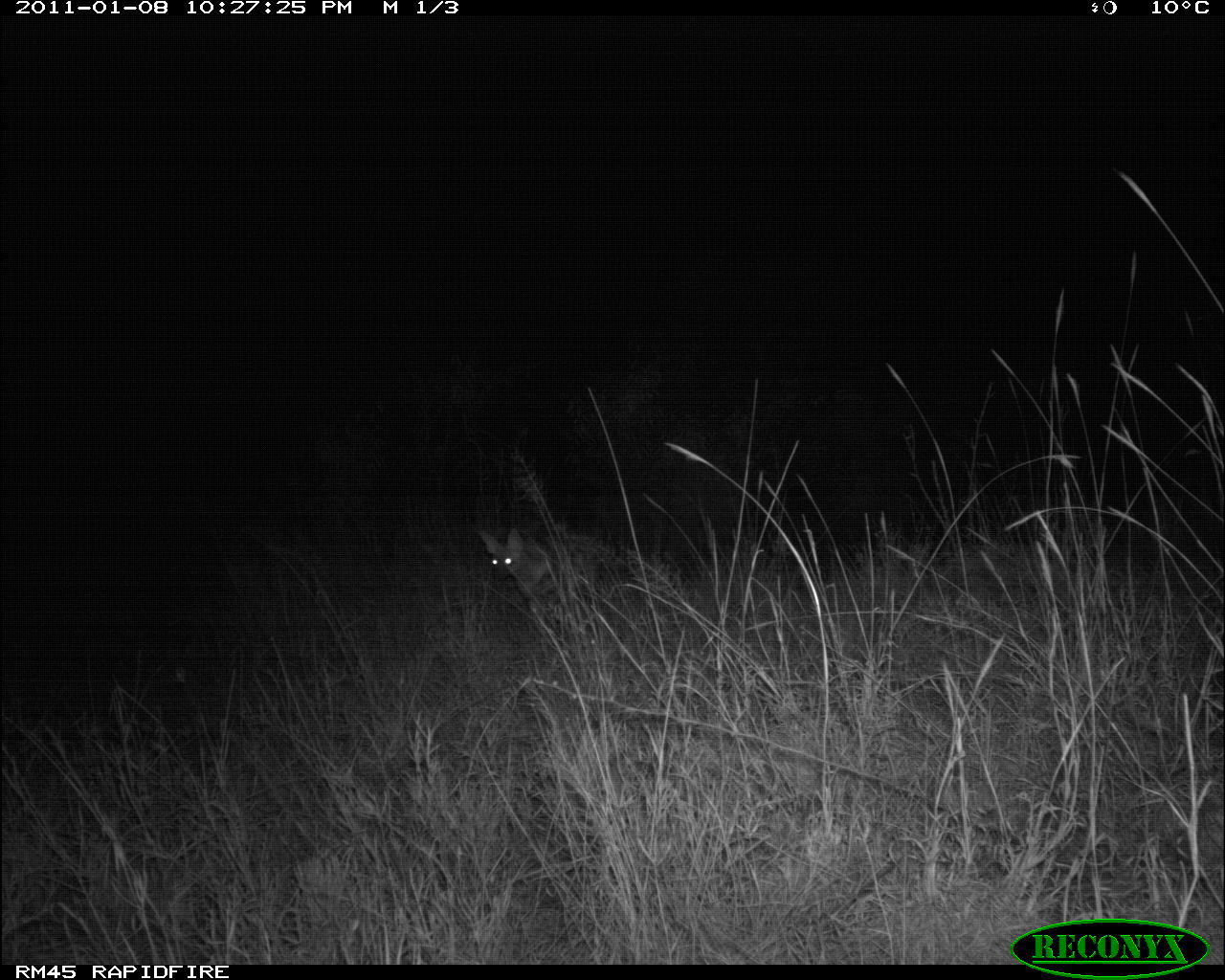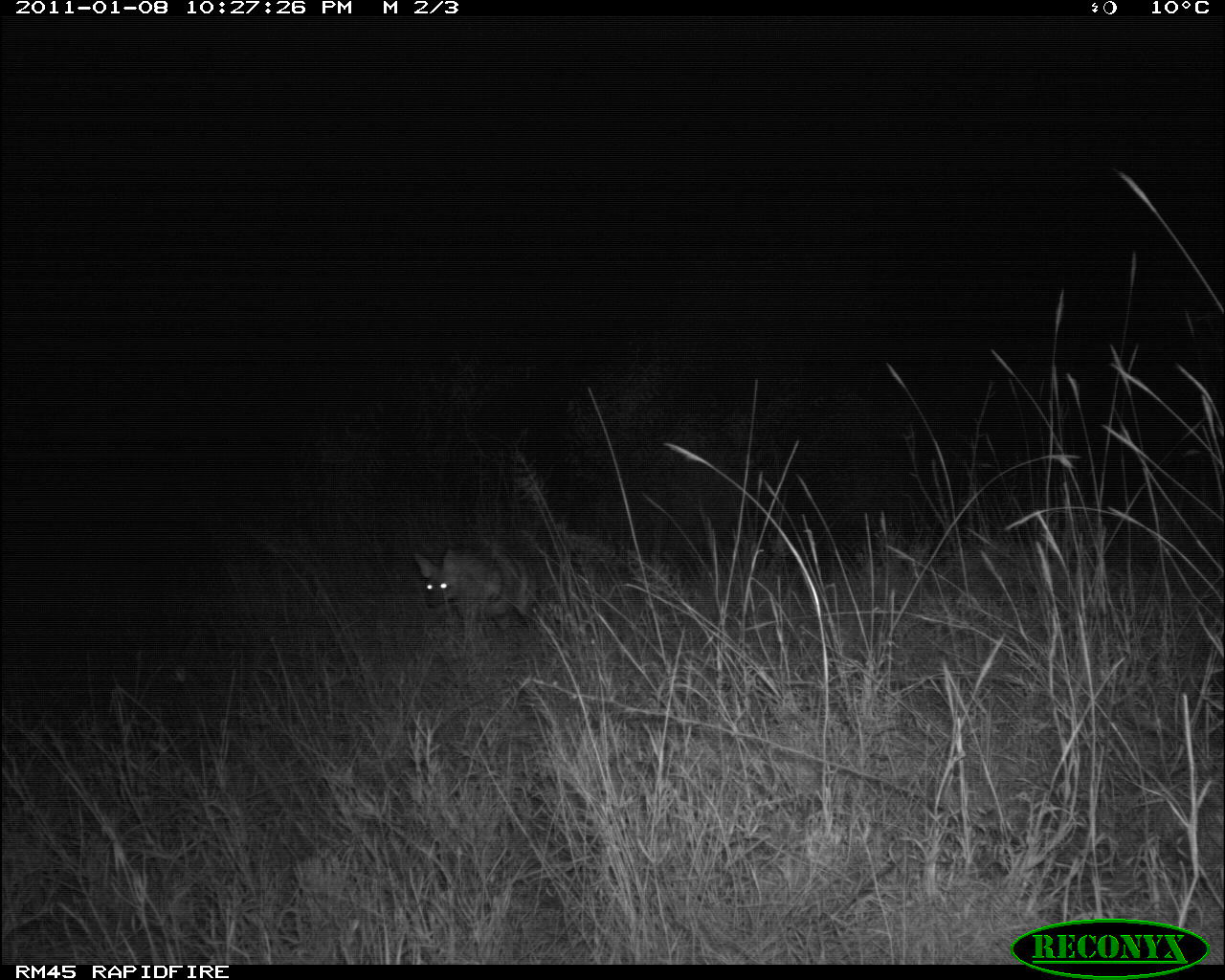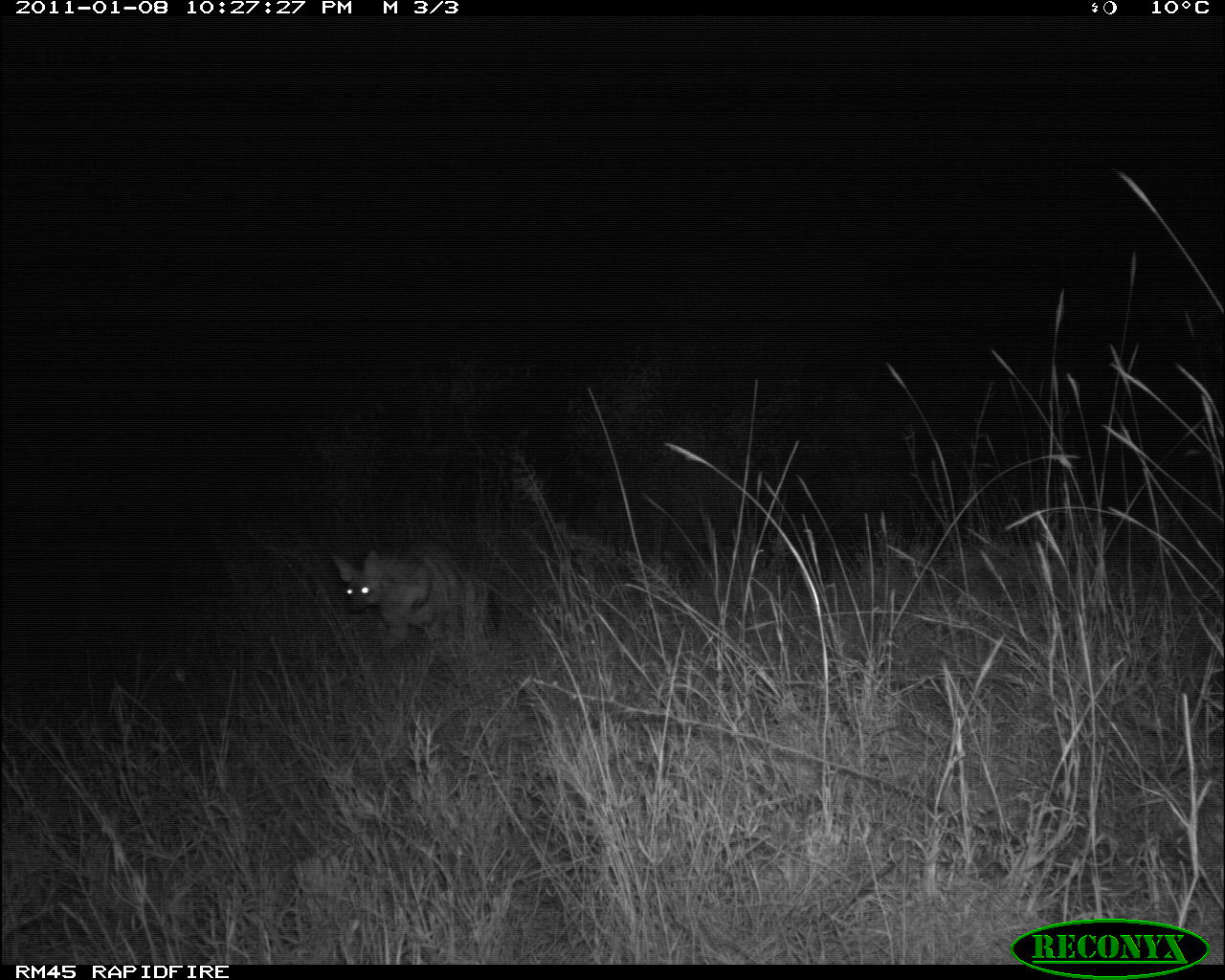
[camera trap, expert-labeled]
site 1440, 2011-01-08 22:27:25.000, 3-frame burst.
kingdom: Animalia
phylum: Chordata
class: Mammalia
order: Carnivora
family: Hyaenidae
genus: Proteles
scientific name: Proteles cristatus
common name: aardwolf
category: proteles cristata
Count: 1.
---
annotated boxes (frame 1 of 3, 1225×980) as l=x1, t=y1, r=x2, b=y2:
proteles cristata: l=474, t=524, r=601, b=658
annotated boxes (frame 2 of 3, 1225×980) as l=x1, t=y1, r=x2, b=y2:
proteles cristata: l=409, t=542, r=538, b=633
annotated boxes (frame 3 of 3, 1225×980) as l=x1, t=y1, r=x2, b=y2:
proteles cristata: l=330, t=542, r=489, b=654